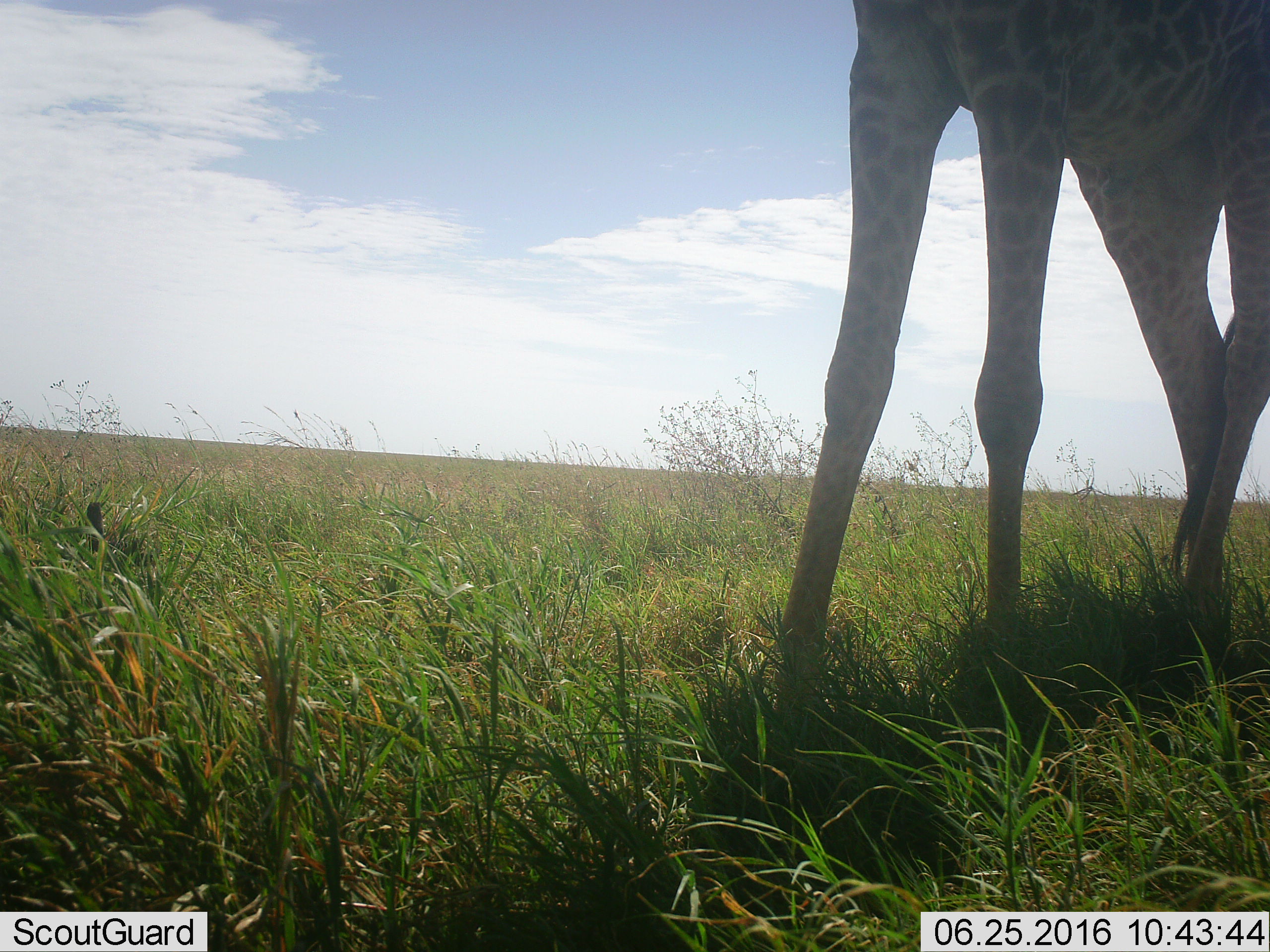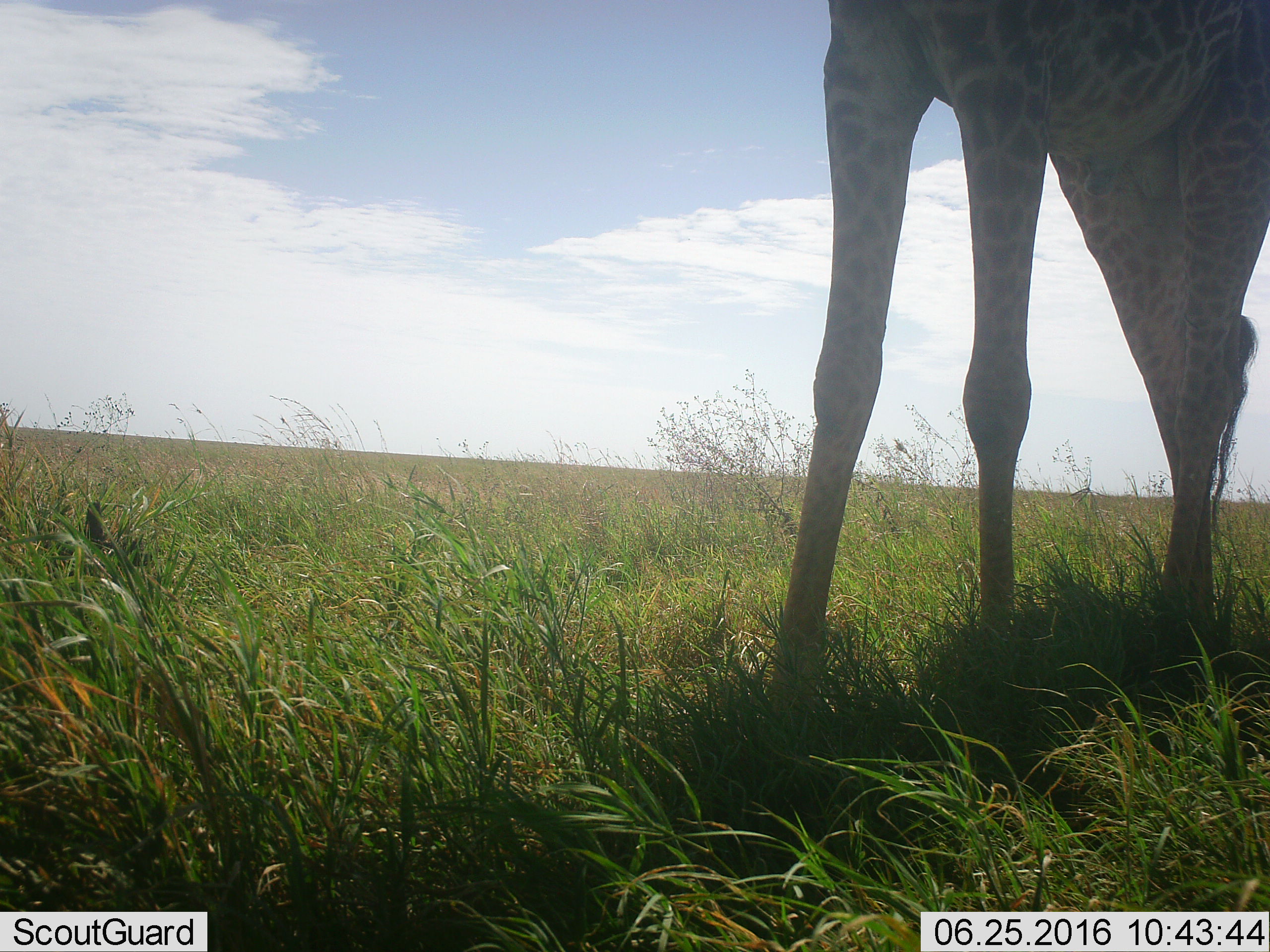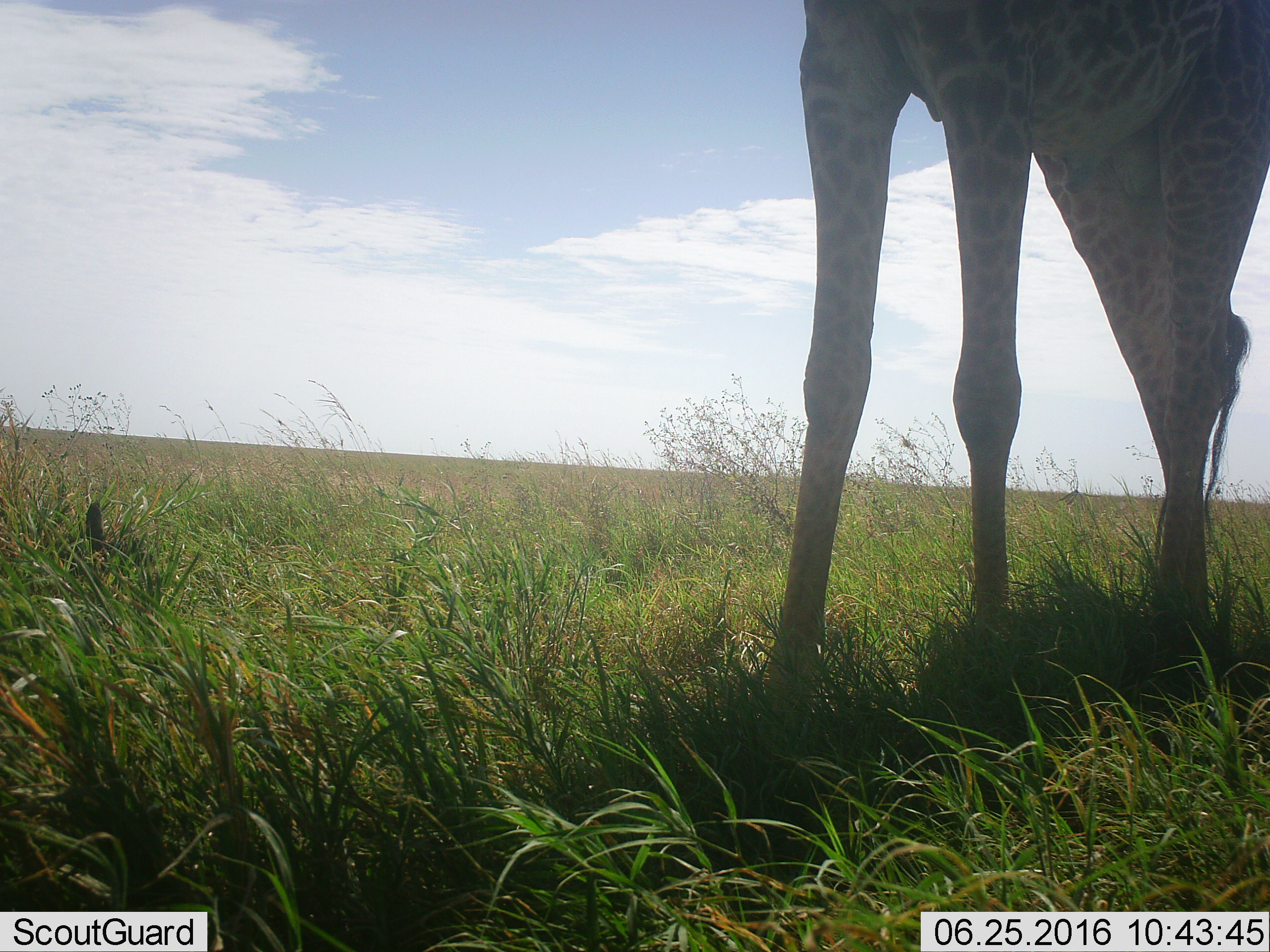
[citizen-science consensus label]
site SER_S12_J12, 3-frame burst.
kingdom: Animalia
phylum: Chordata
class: Mammalia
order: Artiodactyla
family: Giraffidae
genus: Giraffa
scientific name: Giraffa camelopardalis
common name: giraffe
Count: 1.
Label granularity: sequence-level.